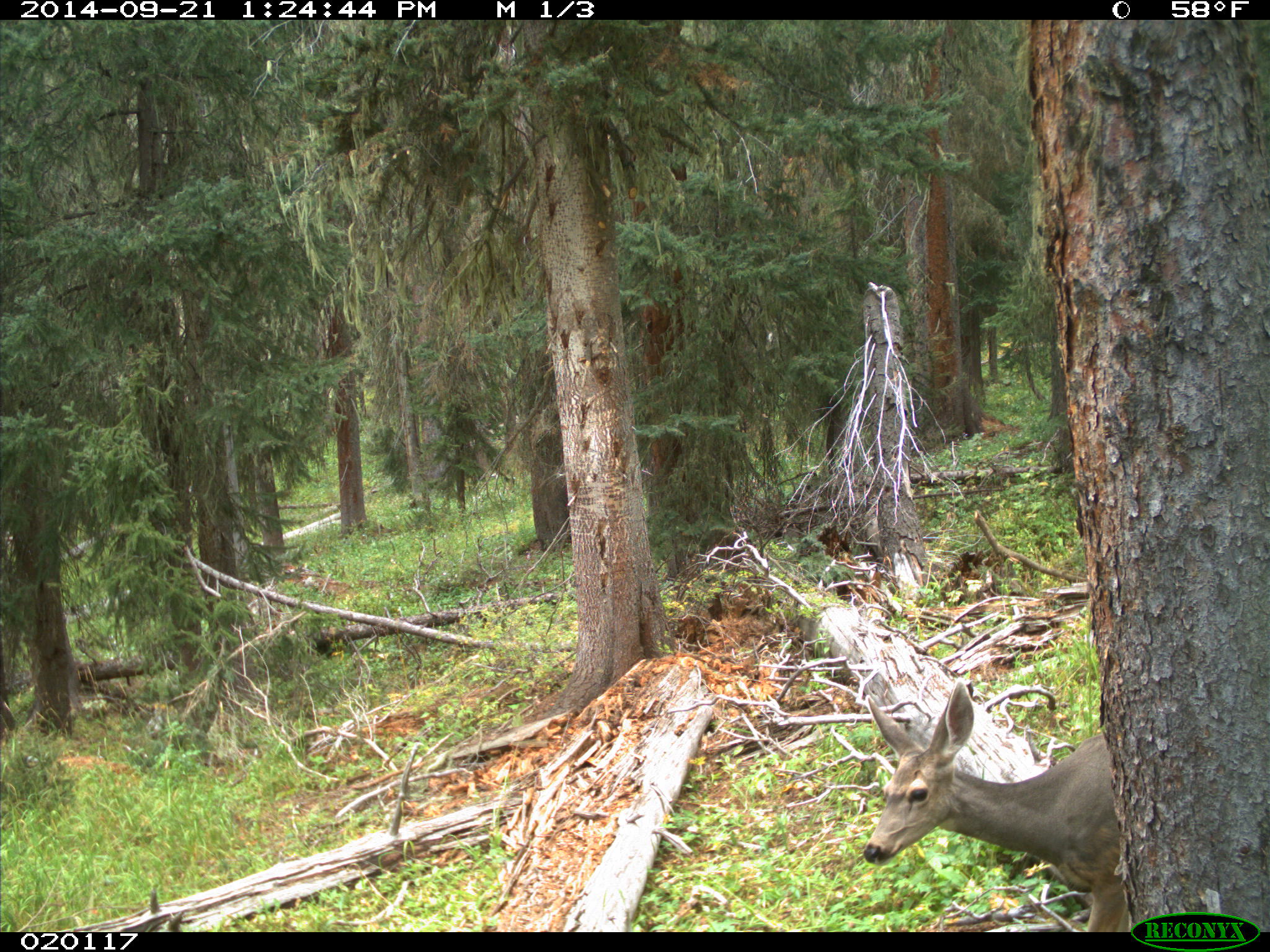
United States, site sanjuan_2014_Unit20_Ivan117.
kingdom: Animalia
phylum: Chordata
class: Mammalia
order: Artiodactyla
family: Cervidae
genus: Odocoileus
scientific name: Odocoileus hemionus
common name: mule deer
Odocoileus hemionus (mule deer).